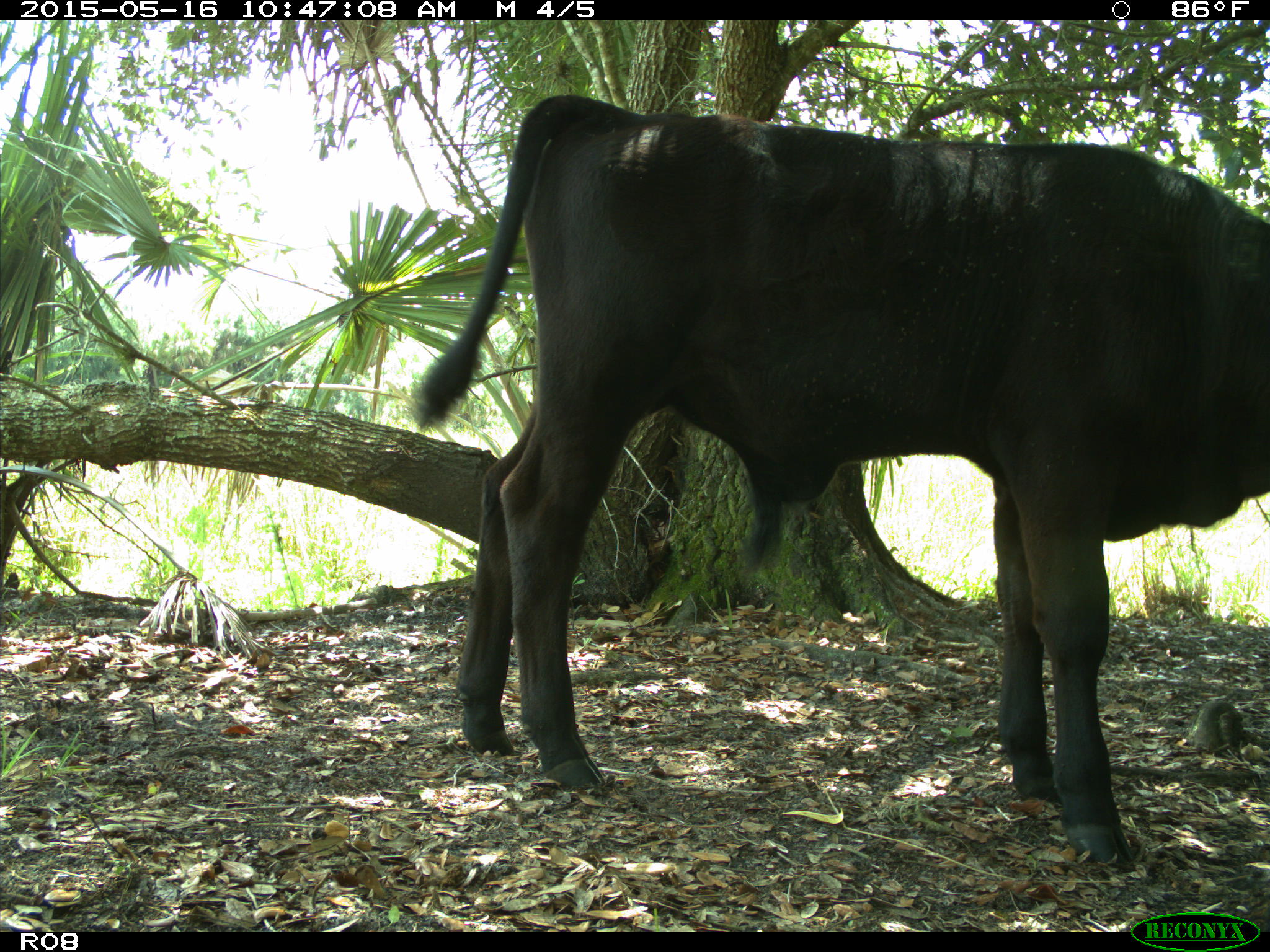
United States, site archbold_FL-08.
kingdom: Animalia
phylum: Chordata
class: Mammalia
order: Artiodactyla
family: Bovidae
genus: Bos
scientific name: Bos taurus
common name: domestic cow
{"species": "Bos taurus (domestic cow)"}